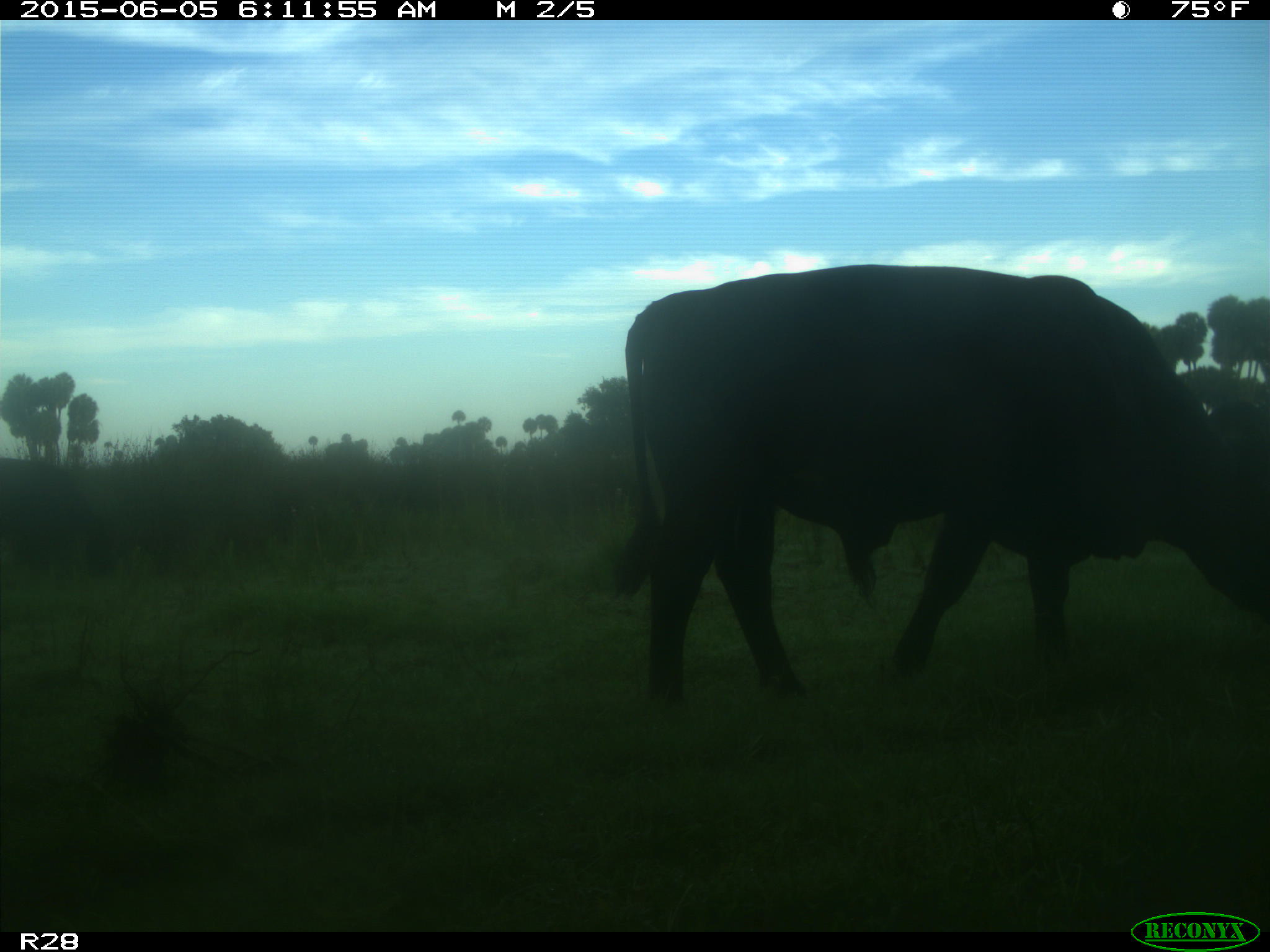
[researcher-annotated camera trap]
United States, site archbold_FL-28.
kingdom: Animalia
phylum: Chordata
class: Mammalia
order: Artiodactyla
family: Bovidae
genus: Bos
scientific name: Bos taurus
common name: domestic cow